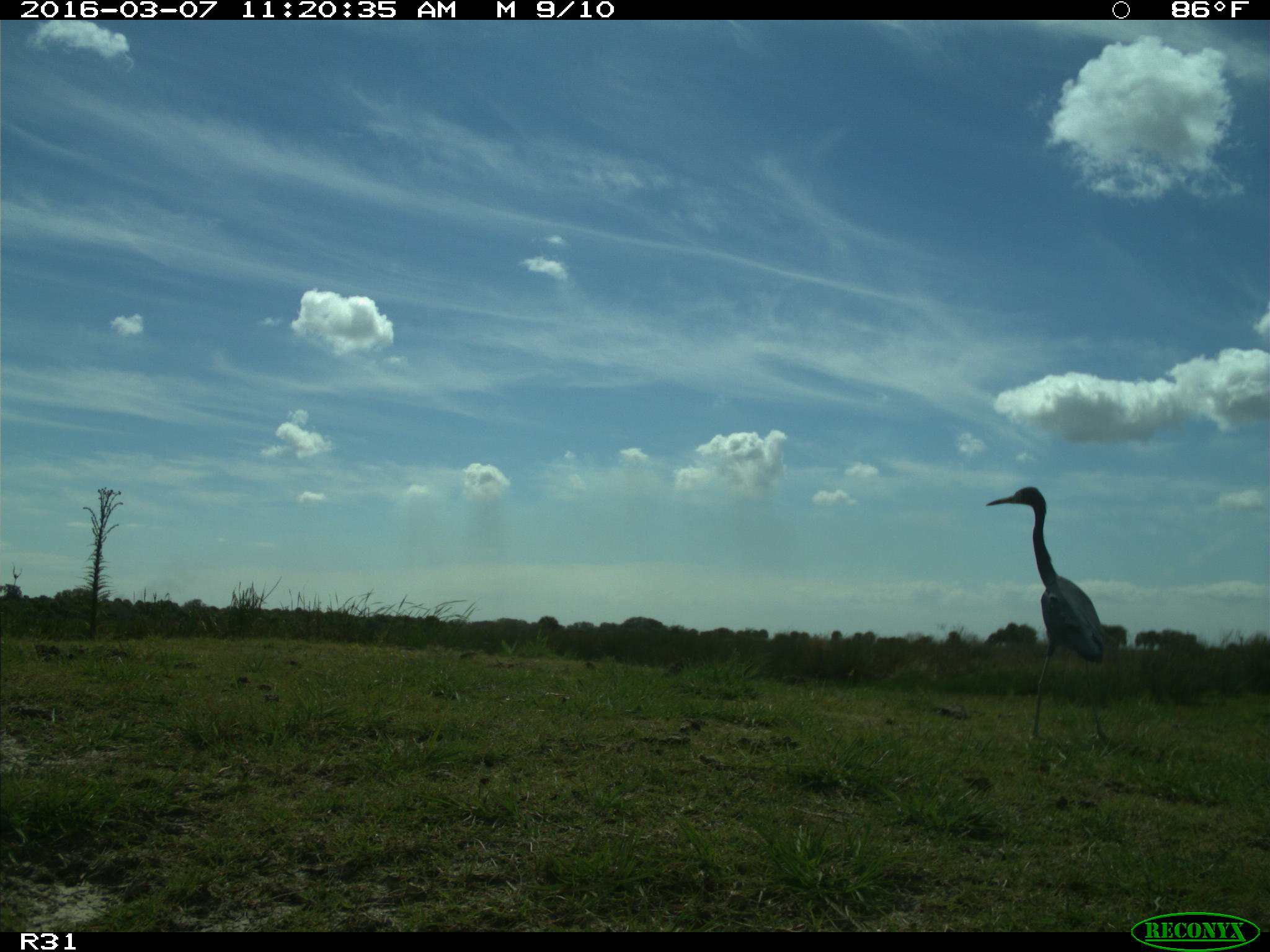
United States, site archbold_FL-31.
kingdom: Animalia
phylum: Chordata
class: Aves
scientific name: Aves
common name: birds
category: unidentified bird